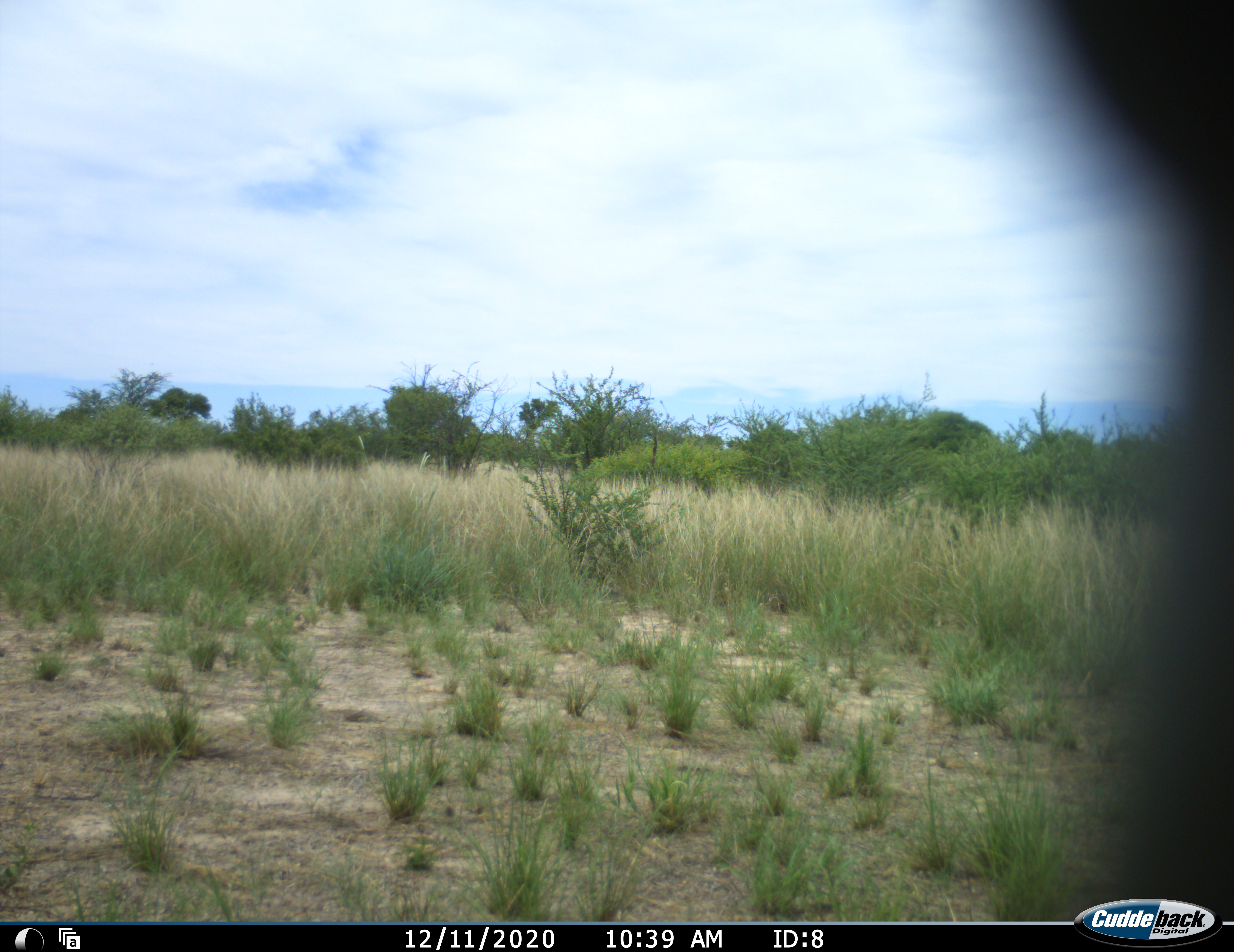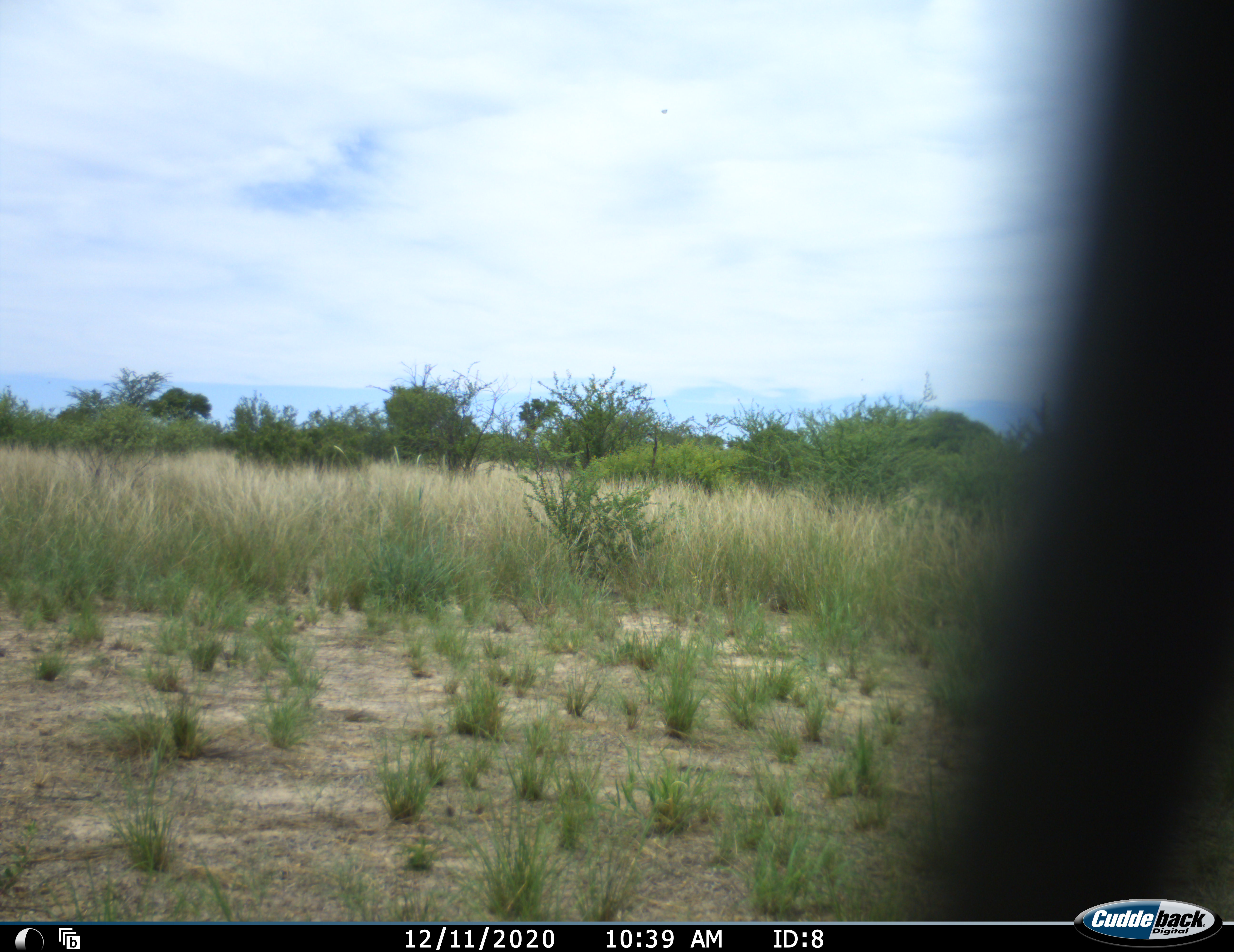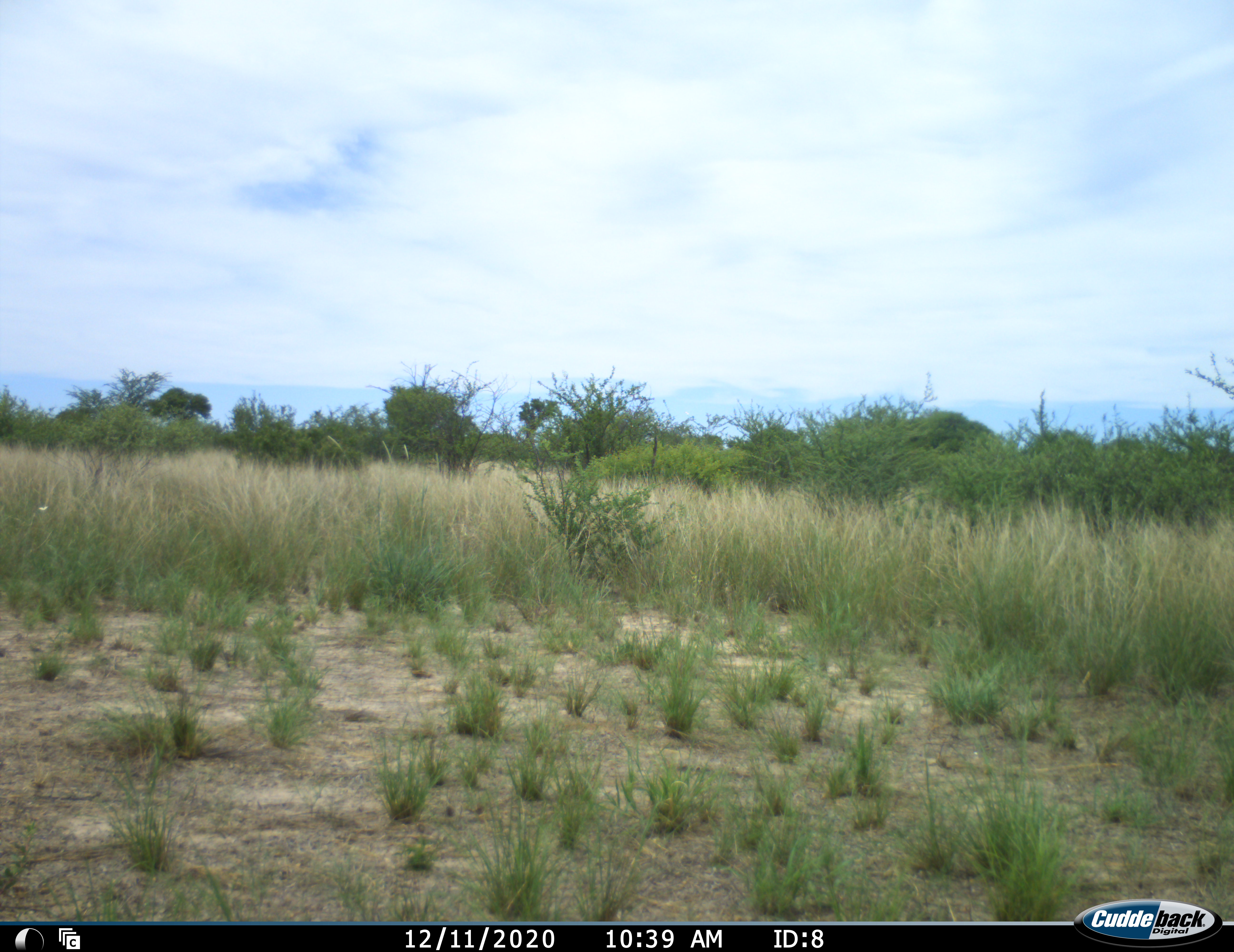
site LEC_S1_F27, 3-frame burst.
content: unidentified animal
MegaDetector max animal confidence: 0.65